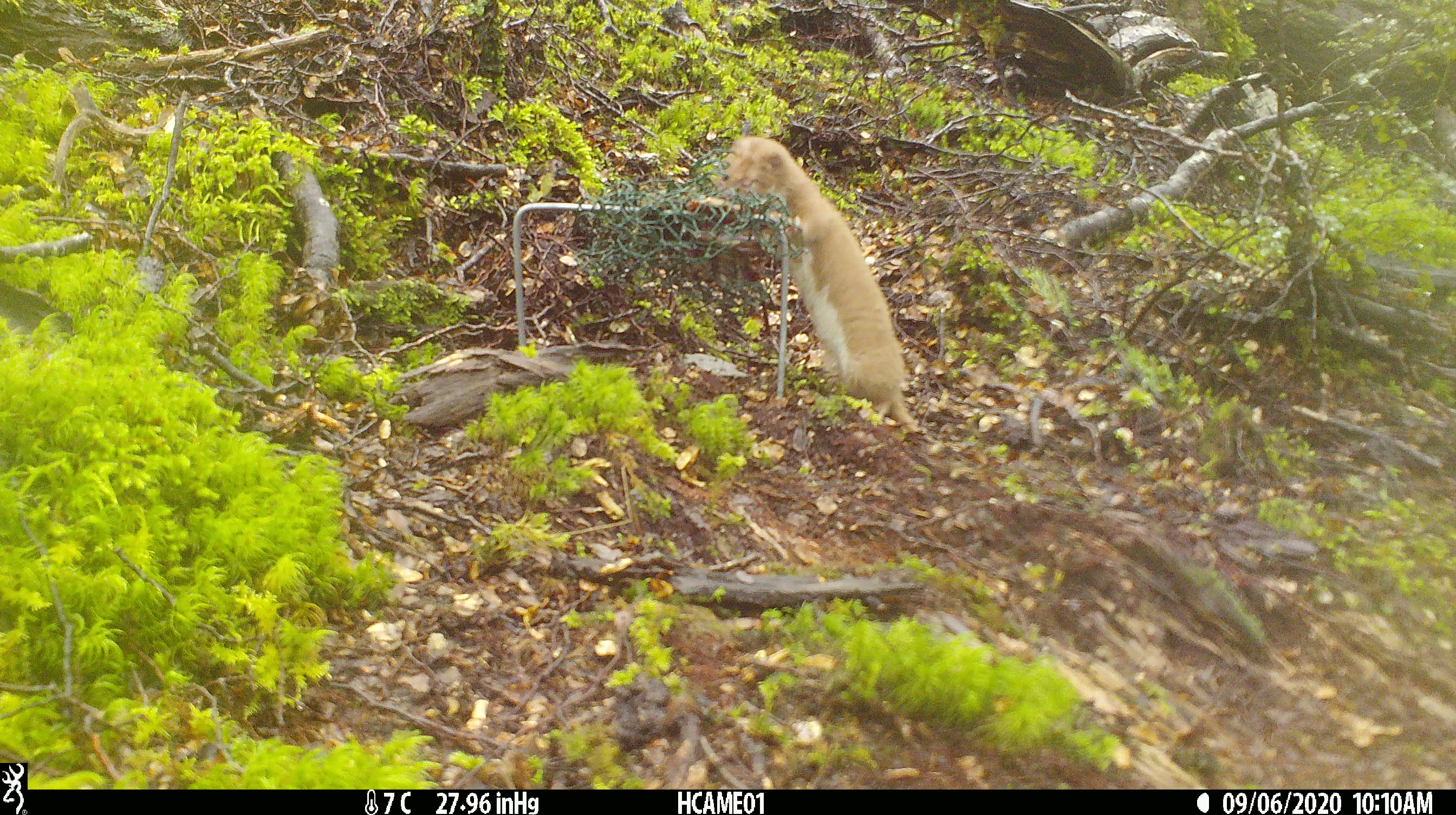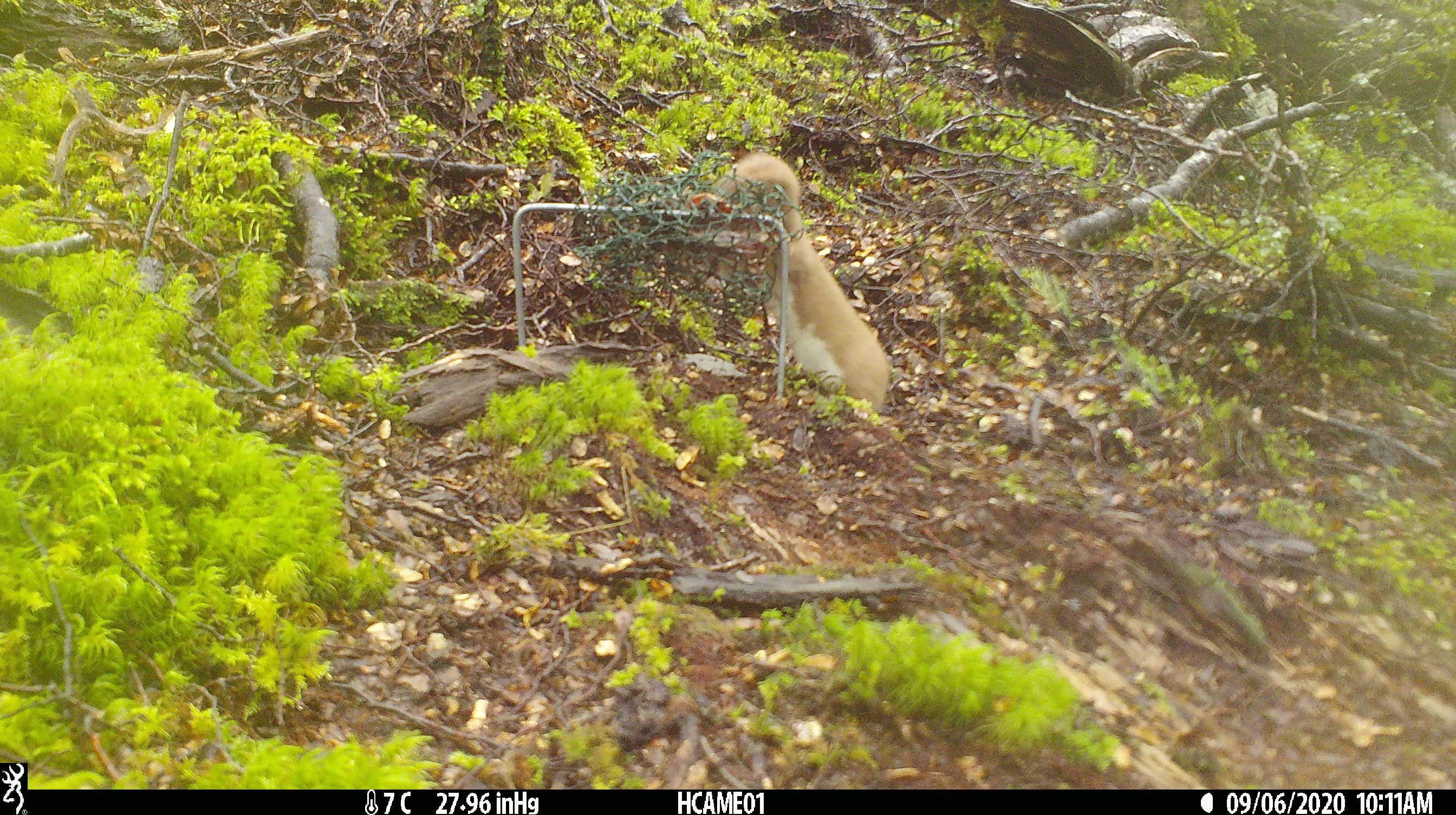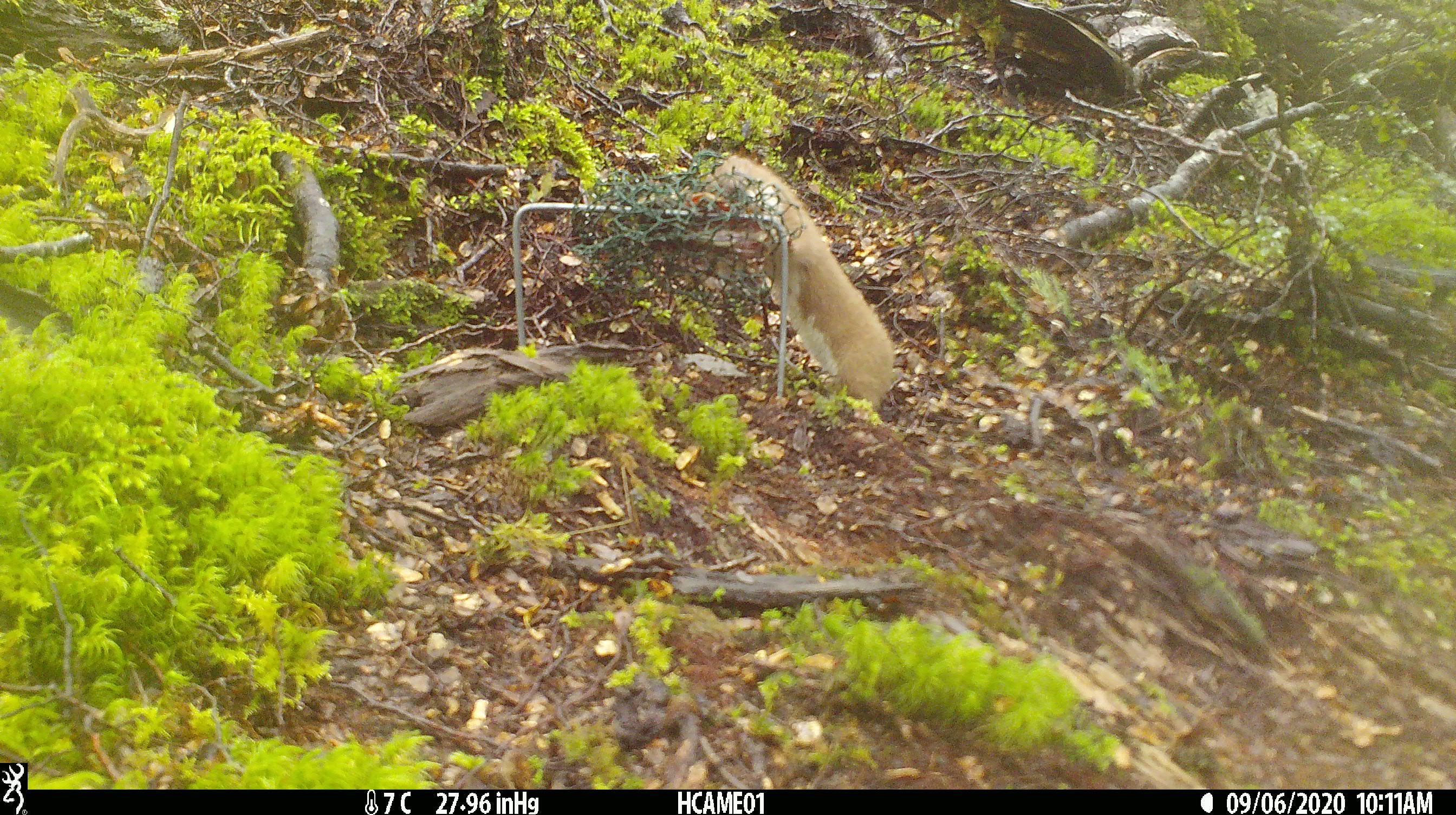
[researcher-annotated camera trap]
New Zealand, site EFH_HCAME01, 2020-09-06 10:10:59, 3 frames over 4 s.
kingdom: Animalia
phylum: Chordata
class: Mammalia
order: Carnivora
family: Mustelidae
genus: Mustela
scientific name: Mustela nivalis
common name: least weasel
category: weasel